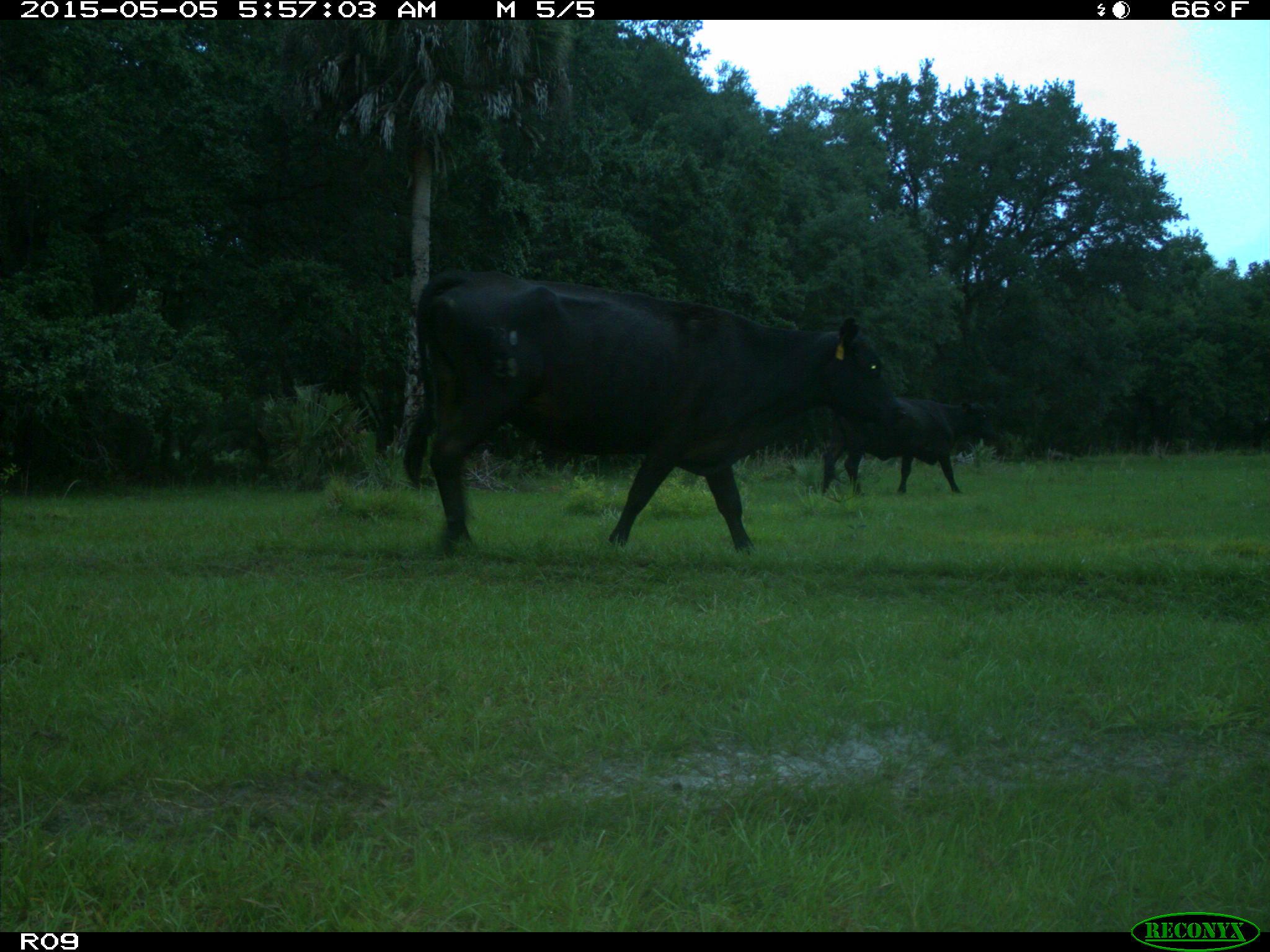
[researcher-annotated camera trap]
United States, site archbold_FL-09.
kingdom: Animalia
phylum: Chordata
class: Mammalia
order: Artiodactyla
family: Bovidae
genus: Bos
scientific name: Bos taurus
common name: domestic cow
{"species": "Bos taurus (domestic cow)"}